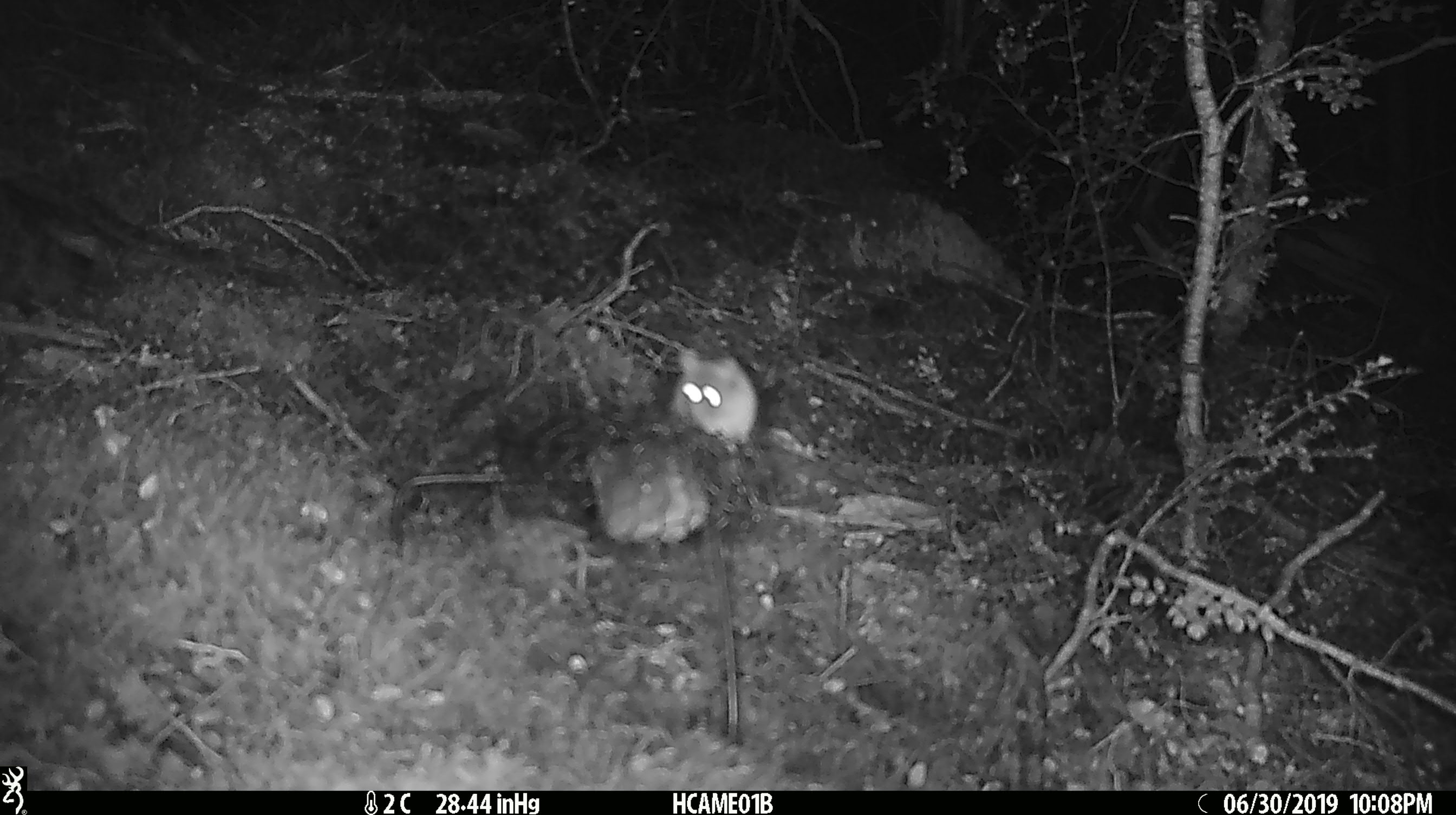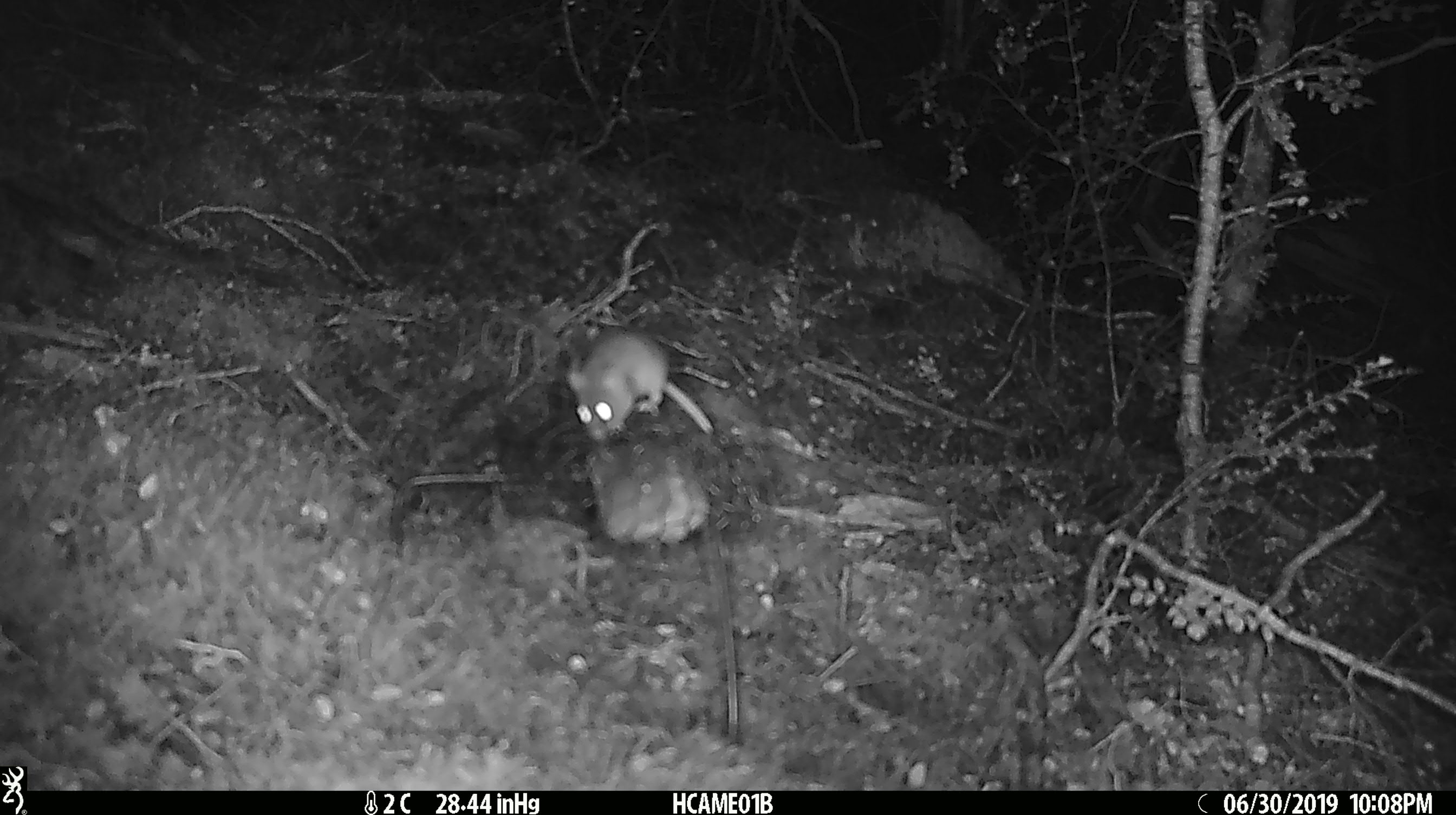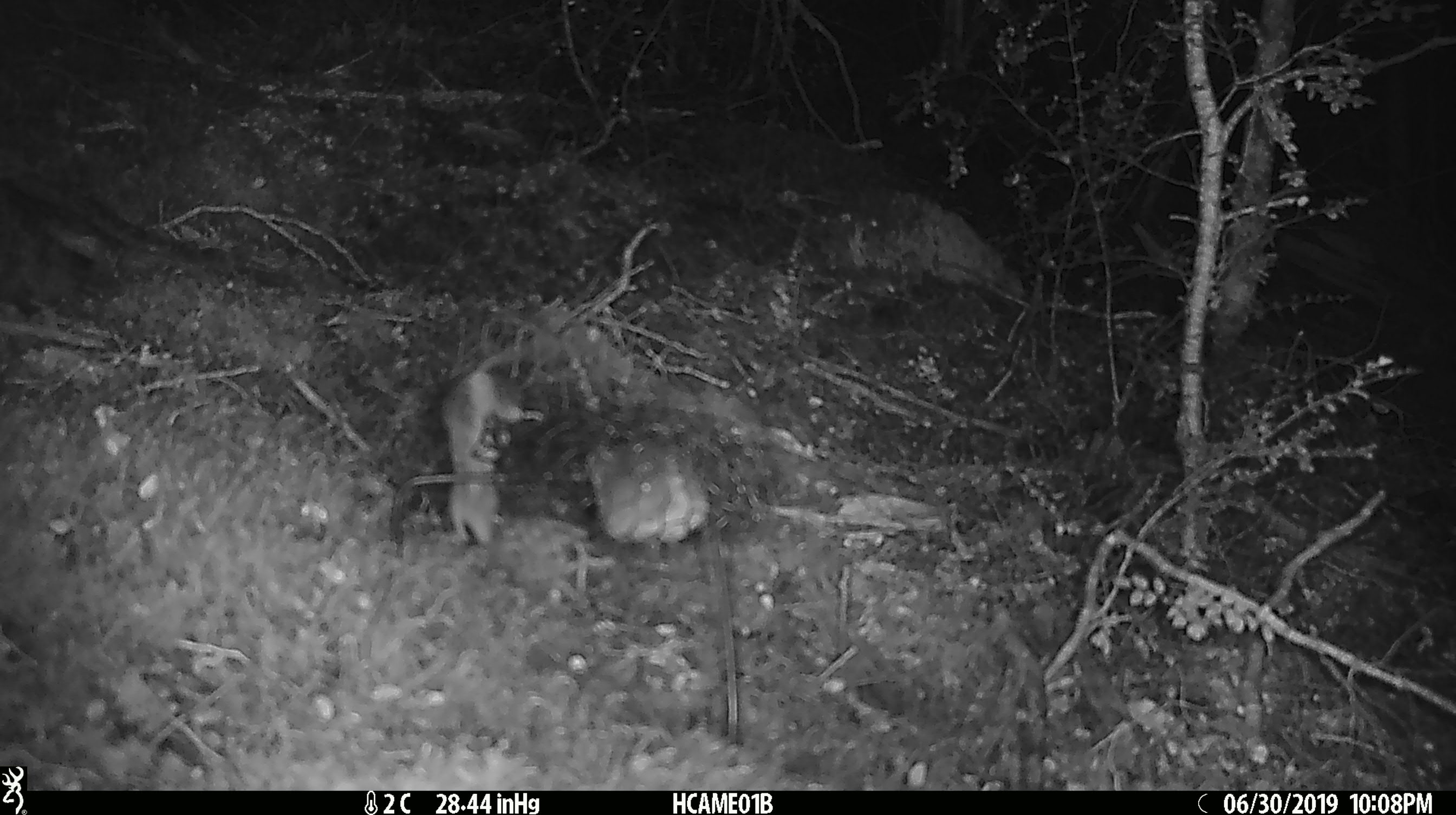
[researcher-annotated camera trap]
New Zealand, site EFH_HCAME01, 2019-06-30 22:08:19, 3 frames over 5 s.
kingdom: Animalia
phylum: Chordata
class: Mammalia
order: Rodentia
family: Muridae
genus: Mus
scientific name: Mus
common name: mouse